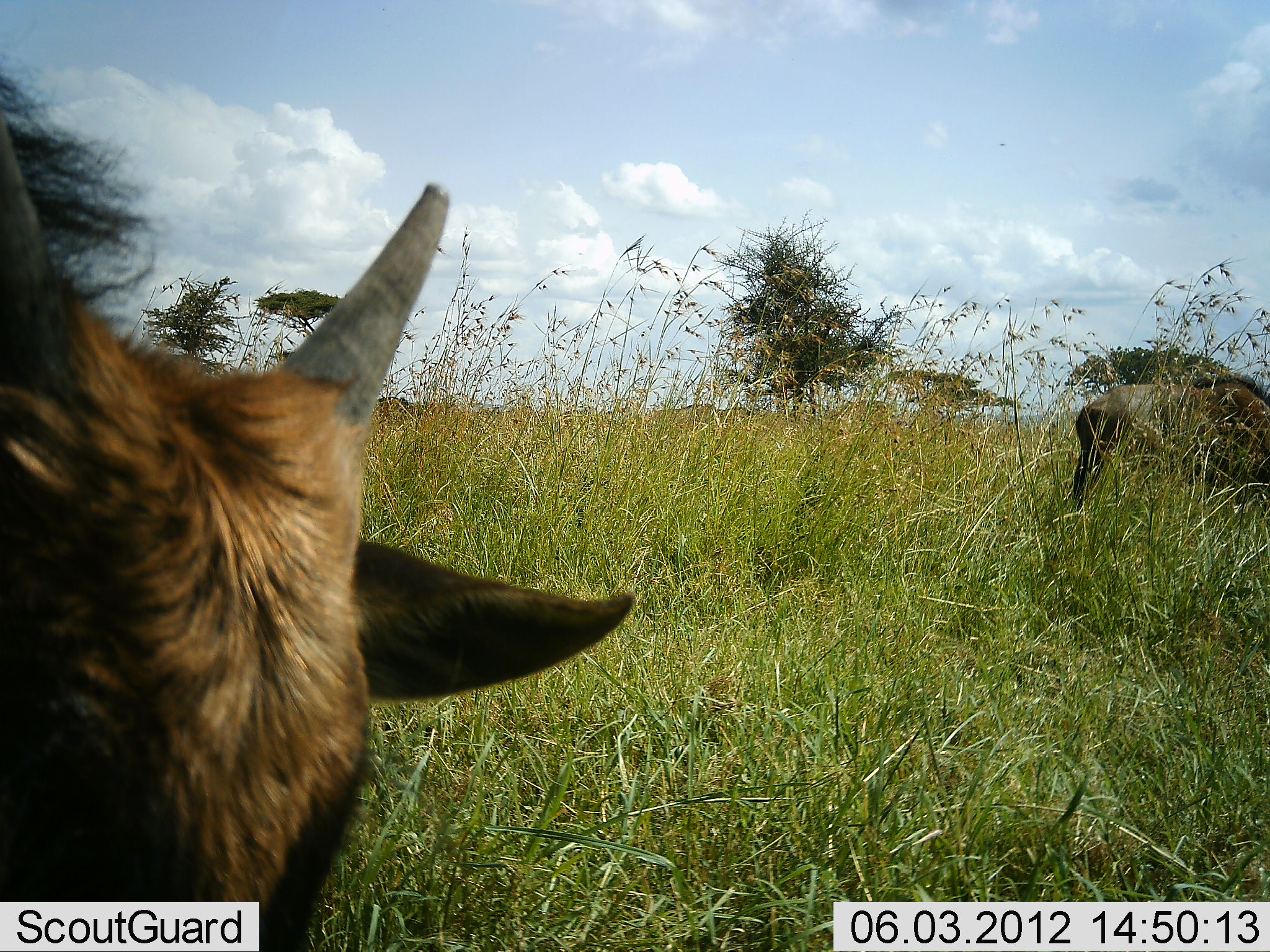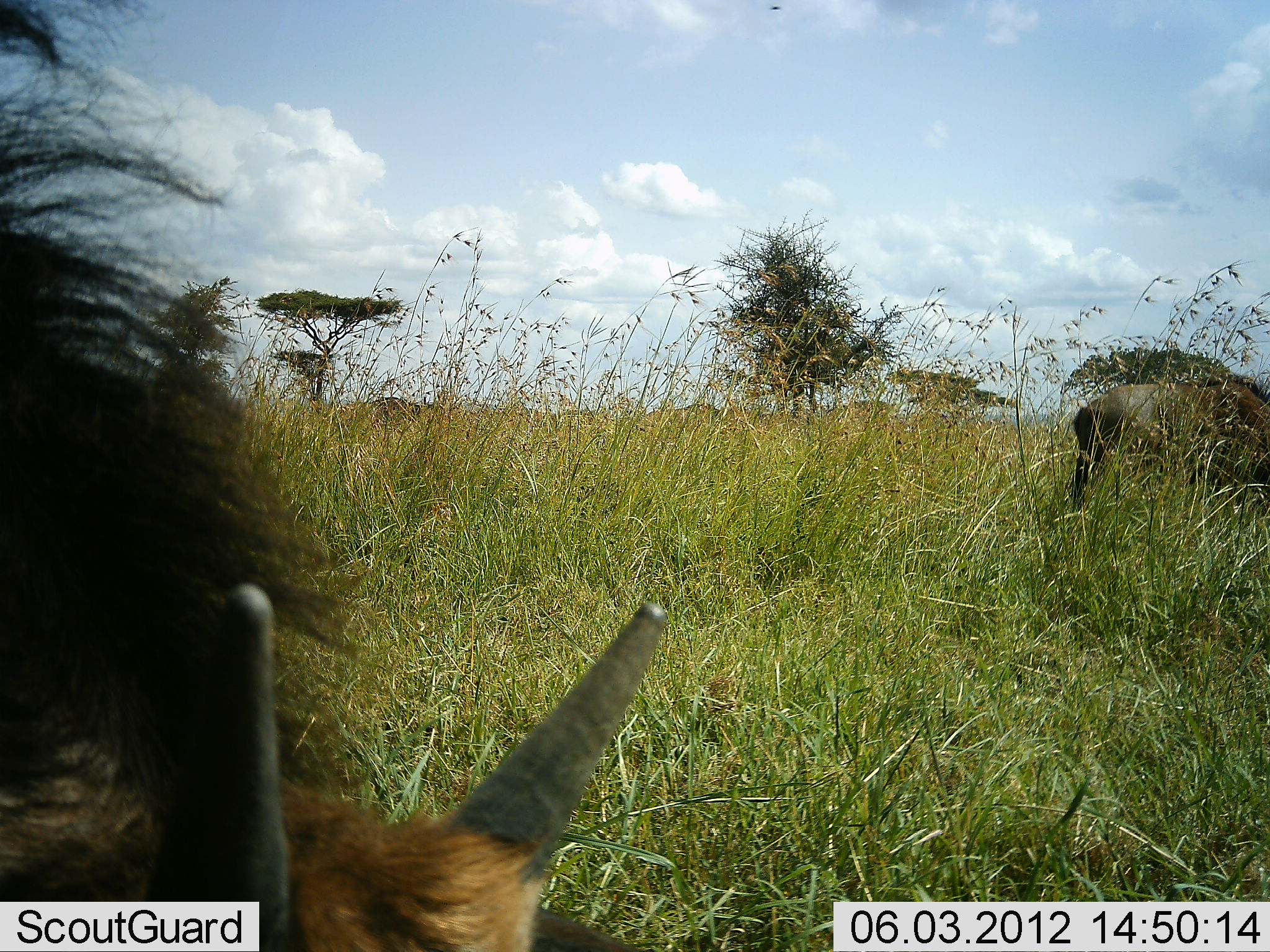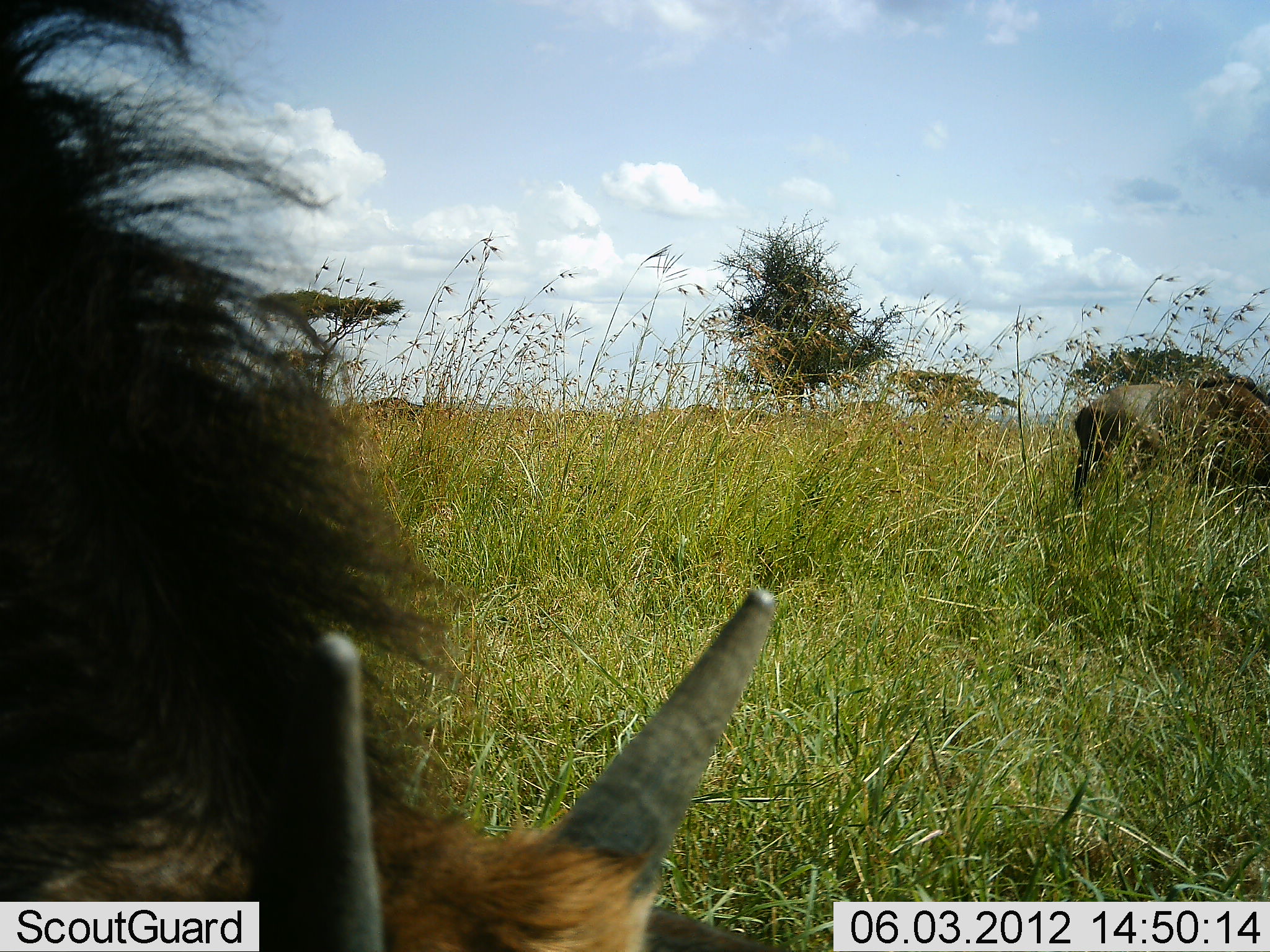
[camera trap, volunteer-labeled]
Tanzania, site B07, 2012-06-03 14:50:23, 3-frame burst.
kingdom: Animalia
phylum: Chordata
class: Mammalia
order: Artiodactyla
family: Bovidae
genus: Connochaetes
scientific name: Connochaetes taurinus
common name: blue wildebeest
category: wildebeest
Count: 2.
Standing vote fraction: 36%.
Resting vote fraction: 0%.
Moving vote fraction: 18%.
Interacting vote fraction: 0%.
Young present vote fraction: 55%.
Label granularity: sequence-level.